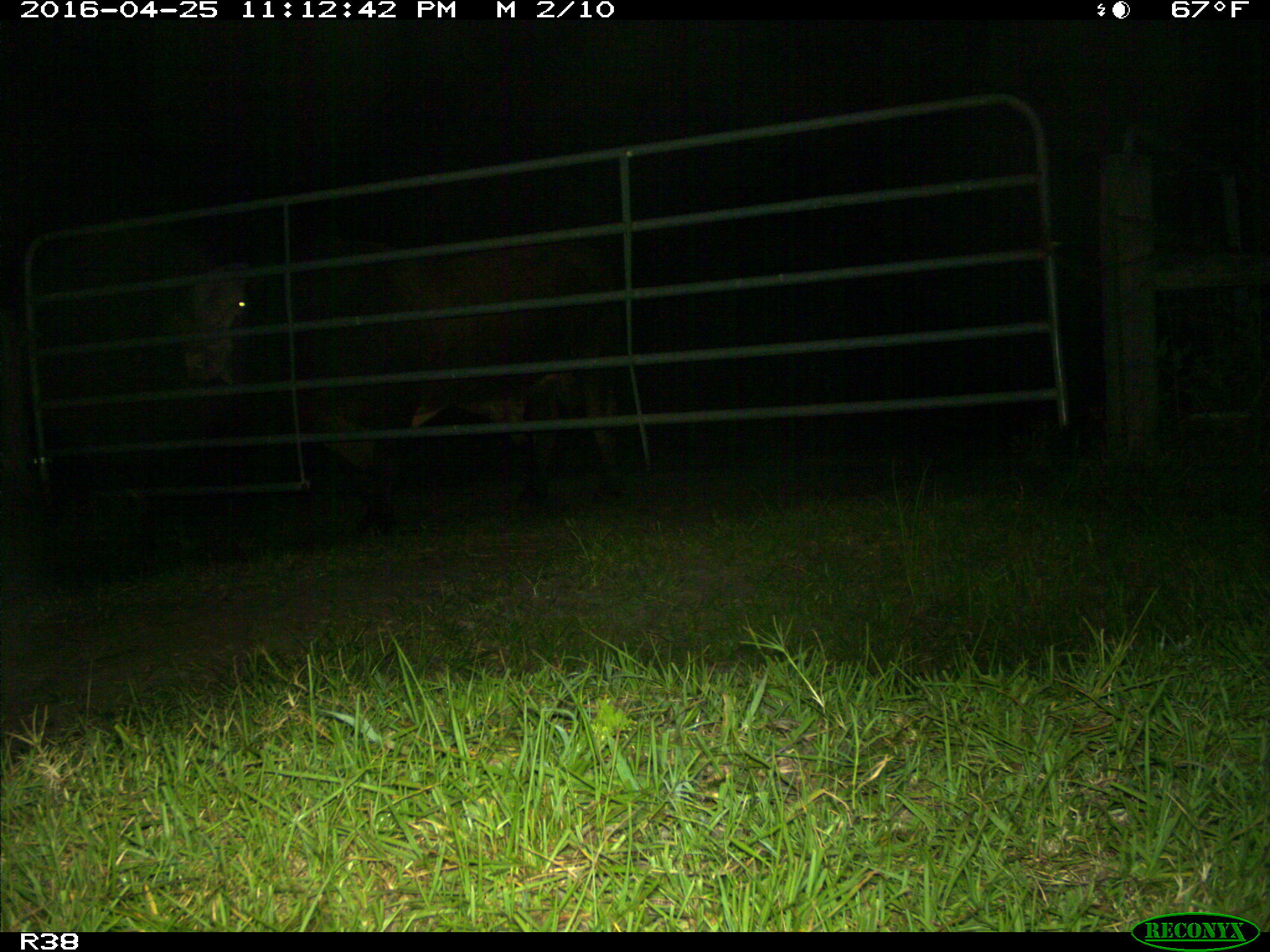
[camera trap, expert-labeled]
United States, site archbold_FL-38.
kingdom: Animalia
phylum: Chordata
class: Mammalia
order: Artiodactyla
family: Suidae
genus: Sus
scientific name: Sus scrofa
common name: wild boar